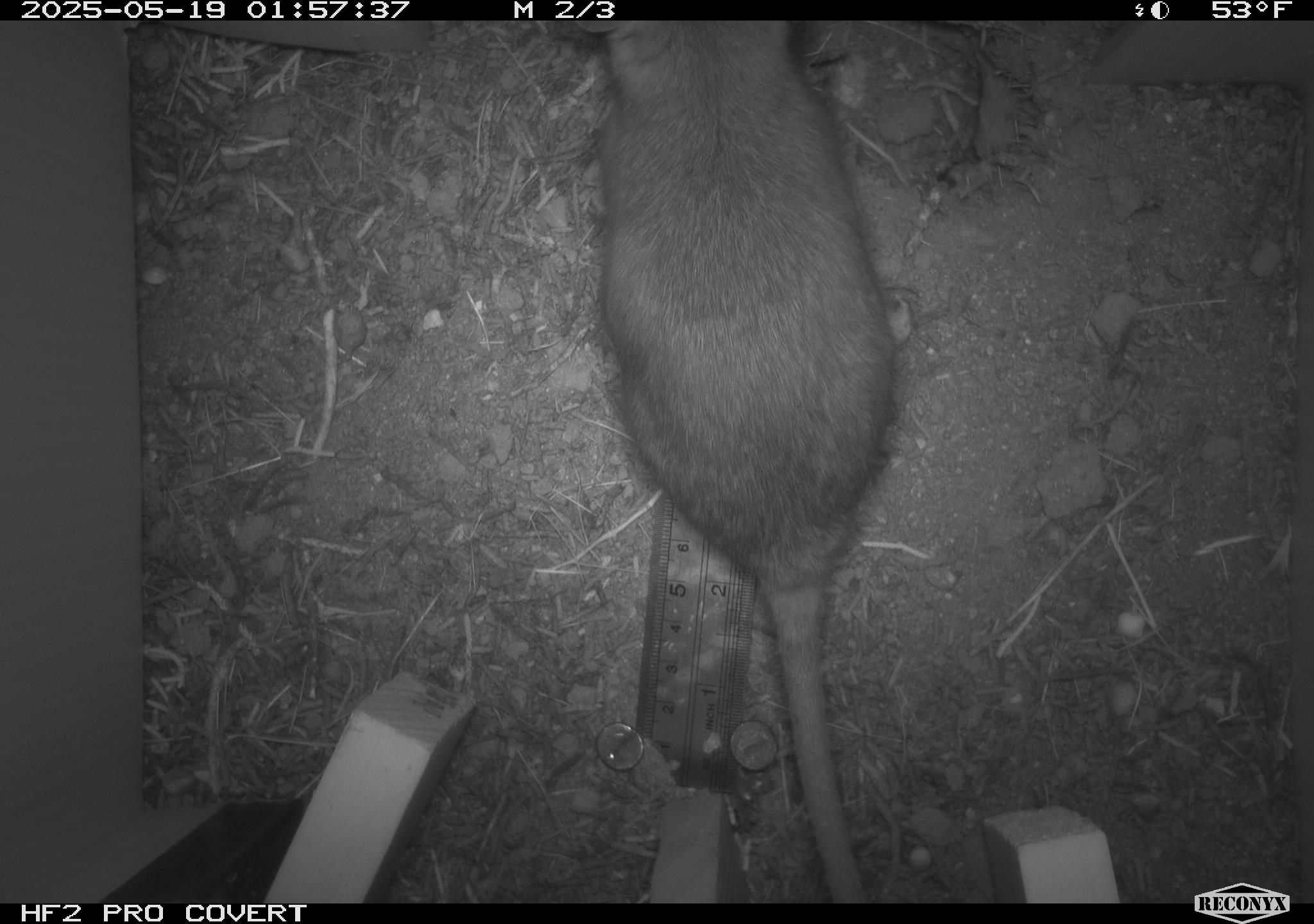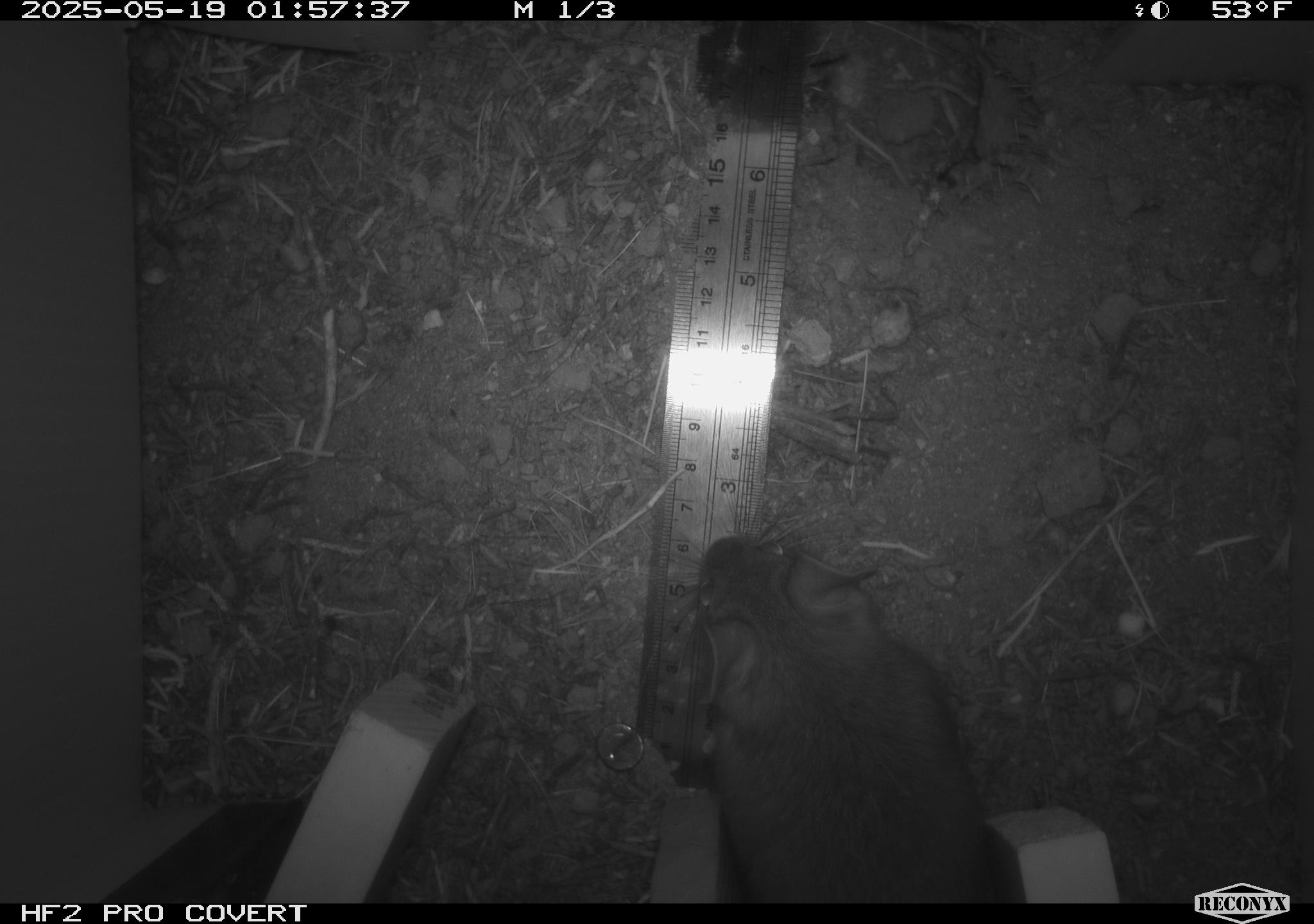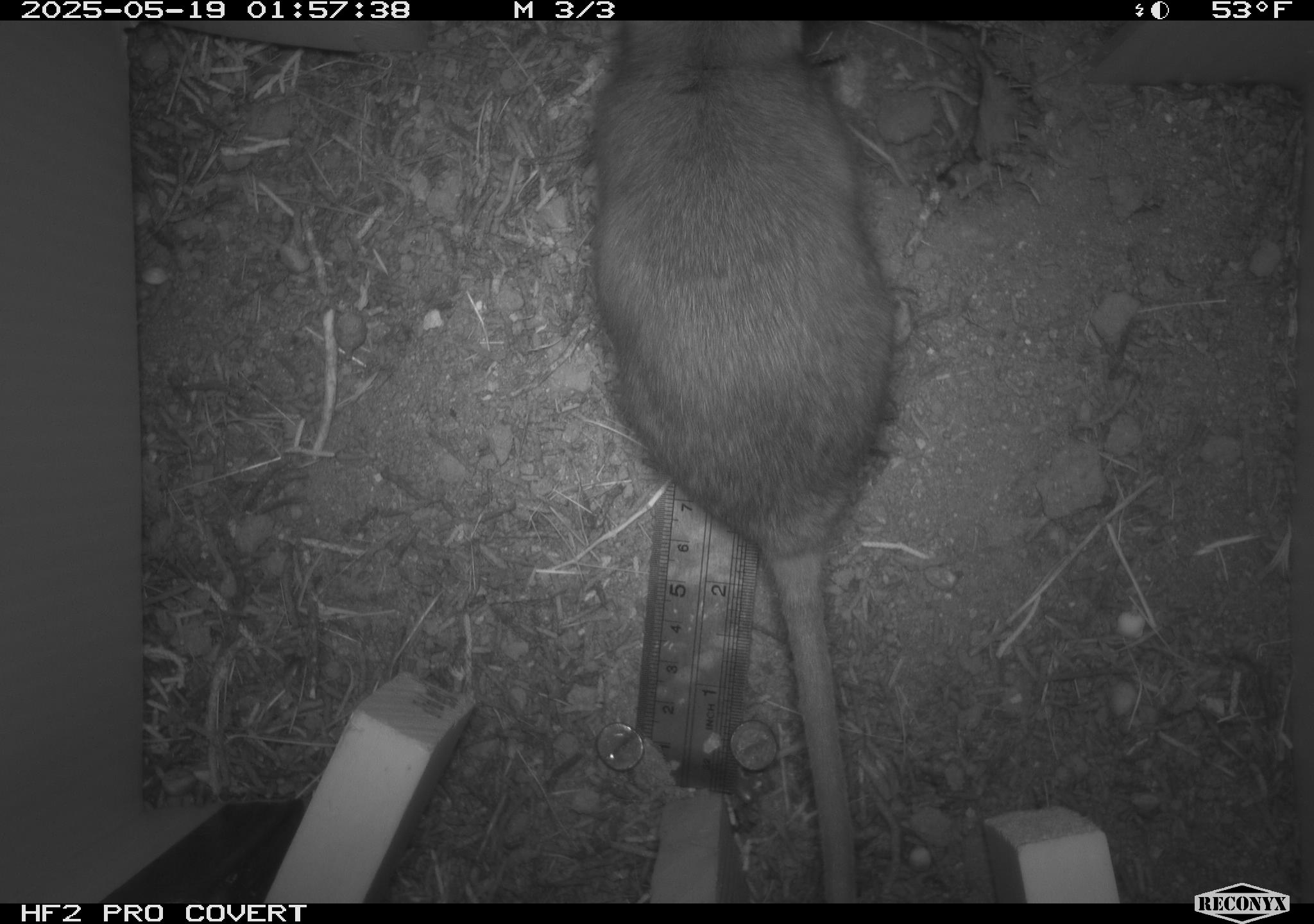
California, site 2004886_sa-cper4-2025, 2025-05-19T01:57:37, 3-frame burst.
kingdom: Animalia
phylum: Chordata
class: Mammalia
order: Rodentia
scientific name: Rodentia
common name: rodent